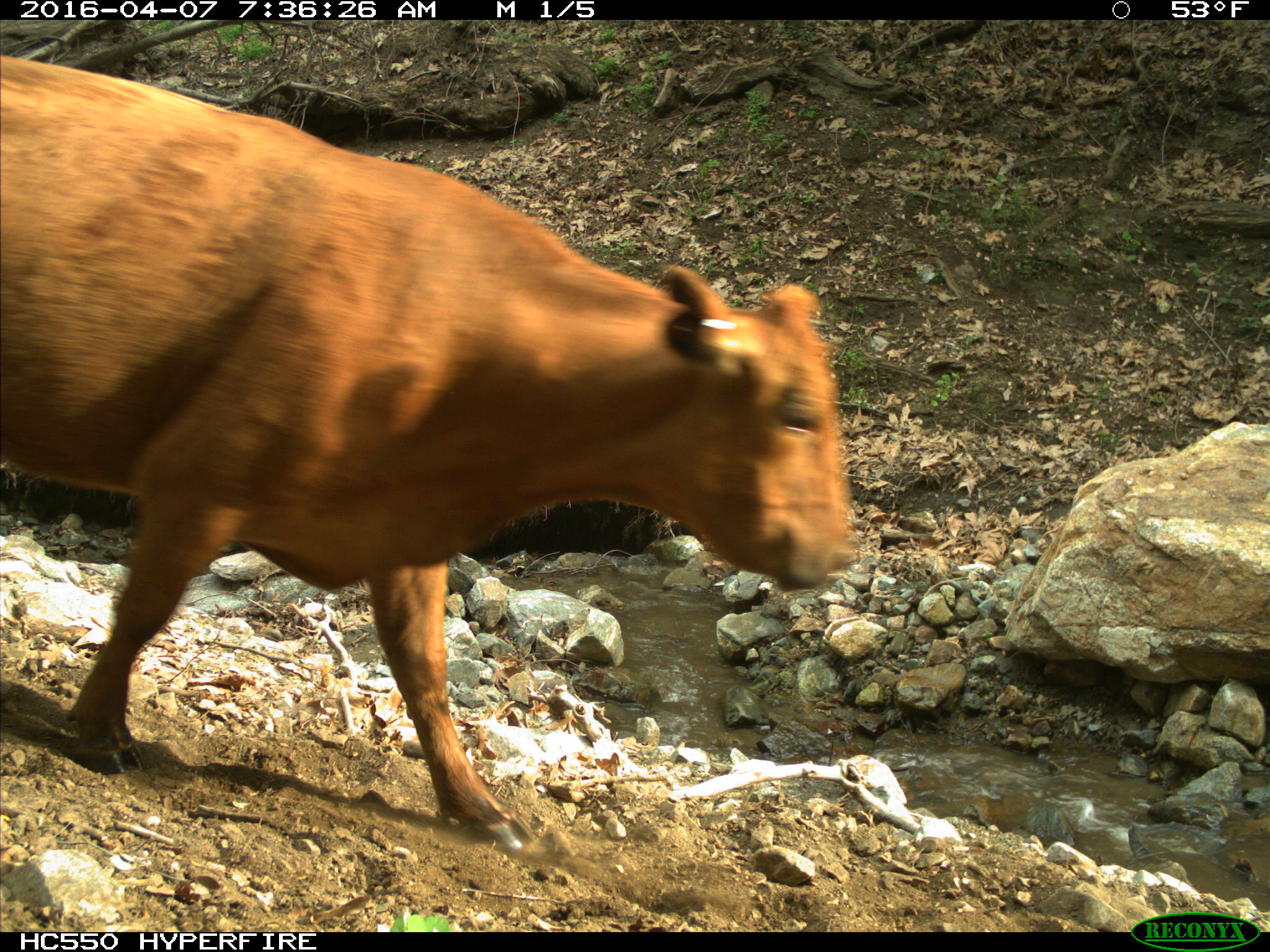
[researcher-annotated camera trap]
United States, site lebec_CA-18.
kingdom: Animalia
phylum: Chordata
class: Mammalia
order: Artiodactyla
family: Bovidae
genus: Bos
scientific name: Bos taurus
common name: domestic cow